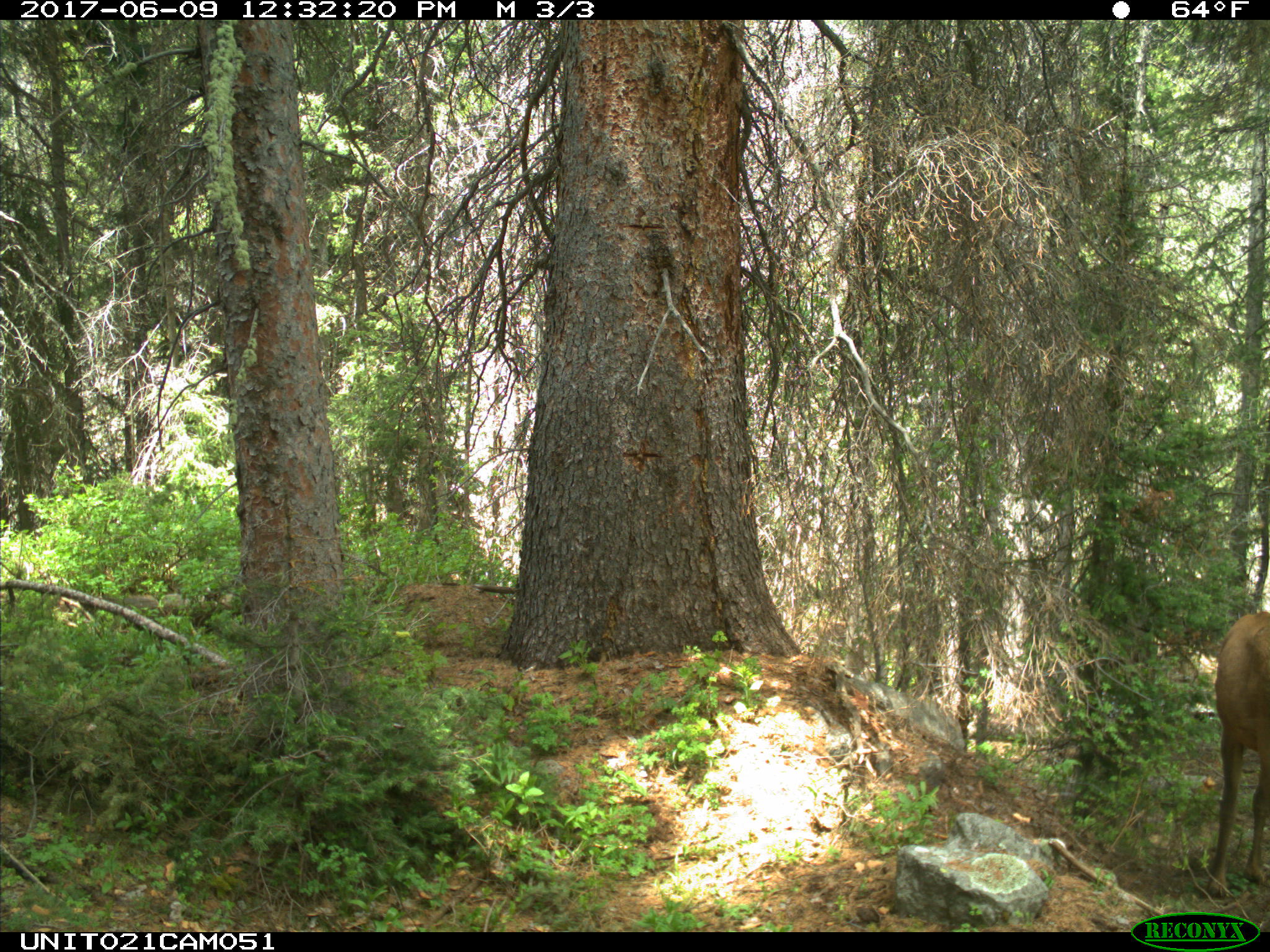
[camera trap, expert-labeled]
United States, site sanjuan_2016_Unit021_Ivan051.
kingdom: Animalia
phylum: Chordata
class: Mammalia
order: Artiodactyla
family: Cervidae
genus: Cervus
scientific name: Cervus elaphus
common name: red deer